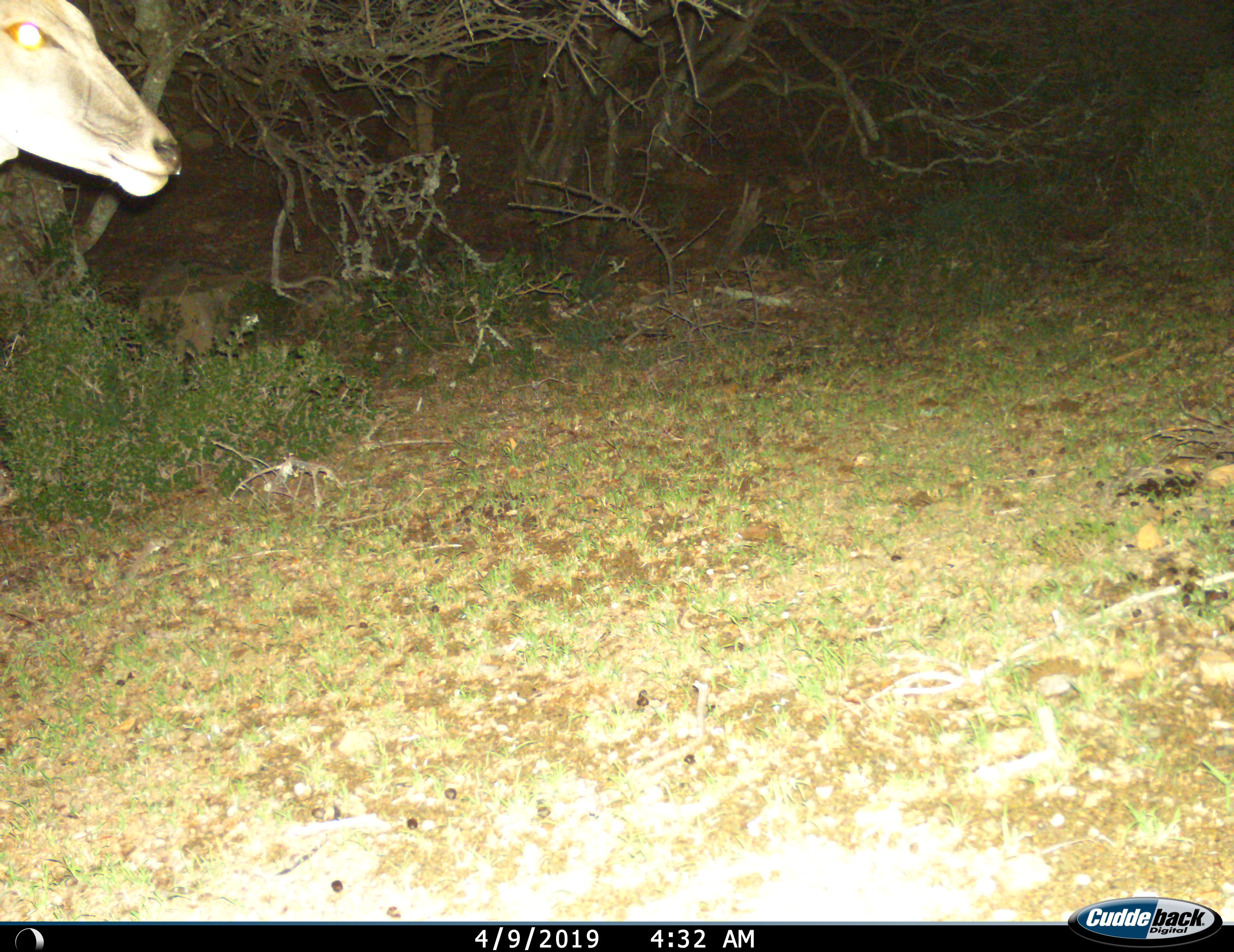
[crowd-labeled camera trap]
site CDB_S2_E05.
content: unidentified animal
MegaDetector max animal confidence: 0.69